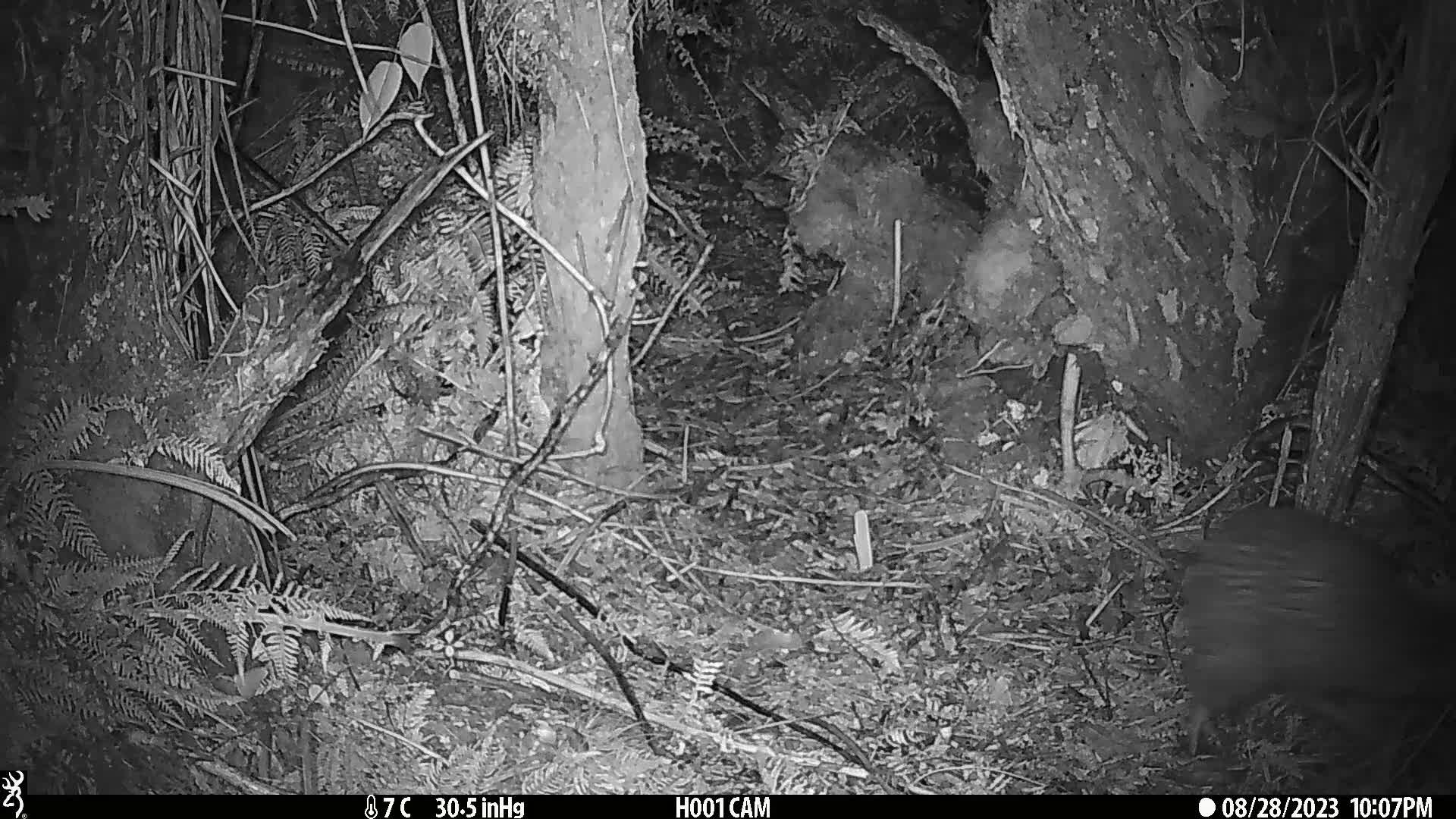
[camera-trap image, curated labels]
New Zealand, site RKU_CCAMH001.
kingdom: Animalia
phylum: Chordata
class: Aves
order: Apterygiformes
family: Apterygidae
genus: Apteryx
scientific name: Apteryx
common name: kiwi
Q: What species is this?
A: Kiwi (Apteryx).